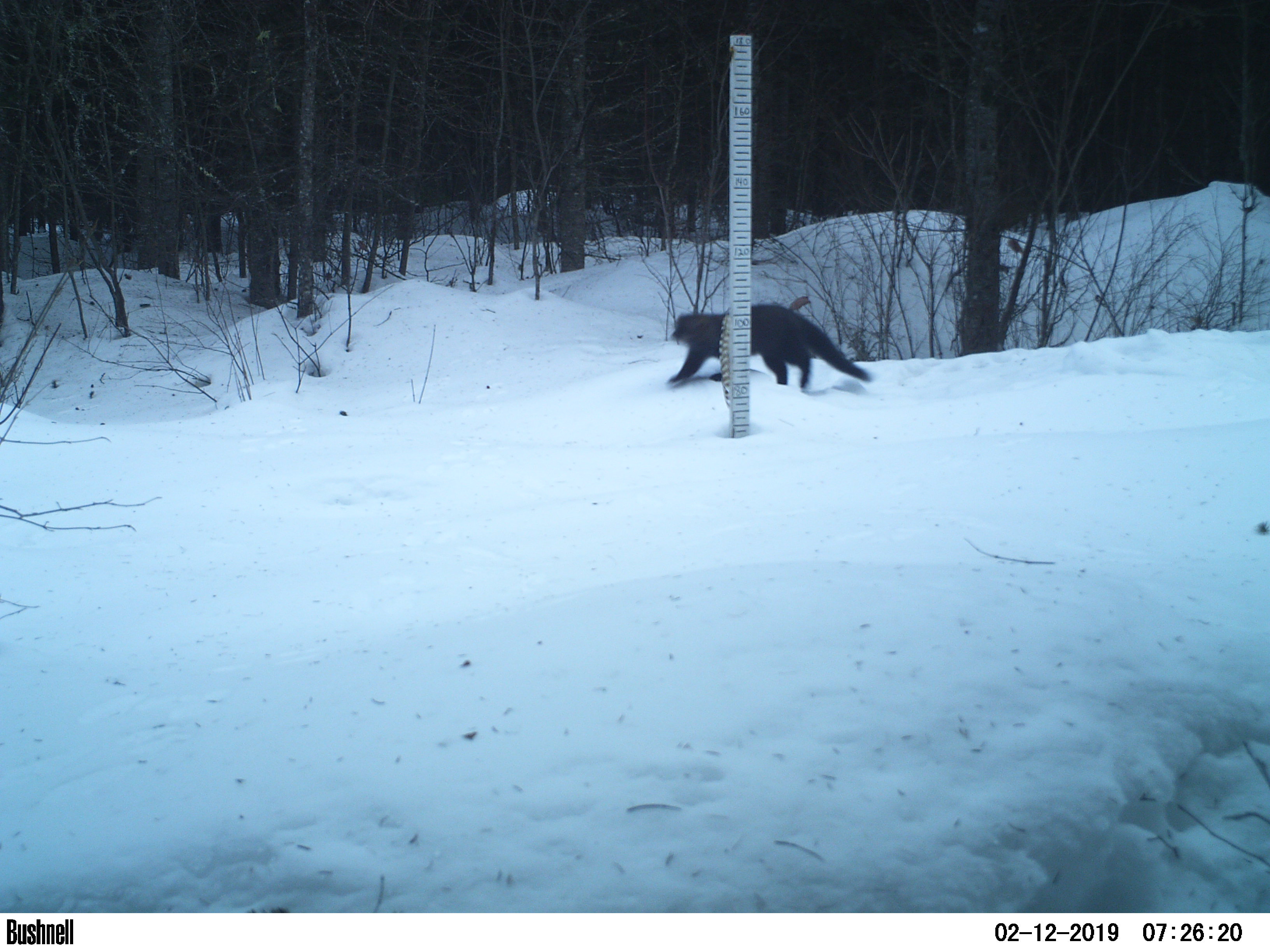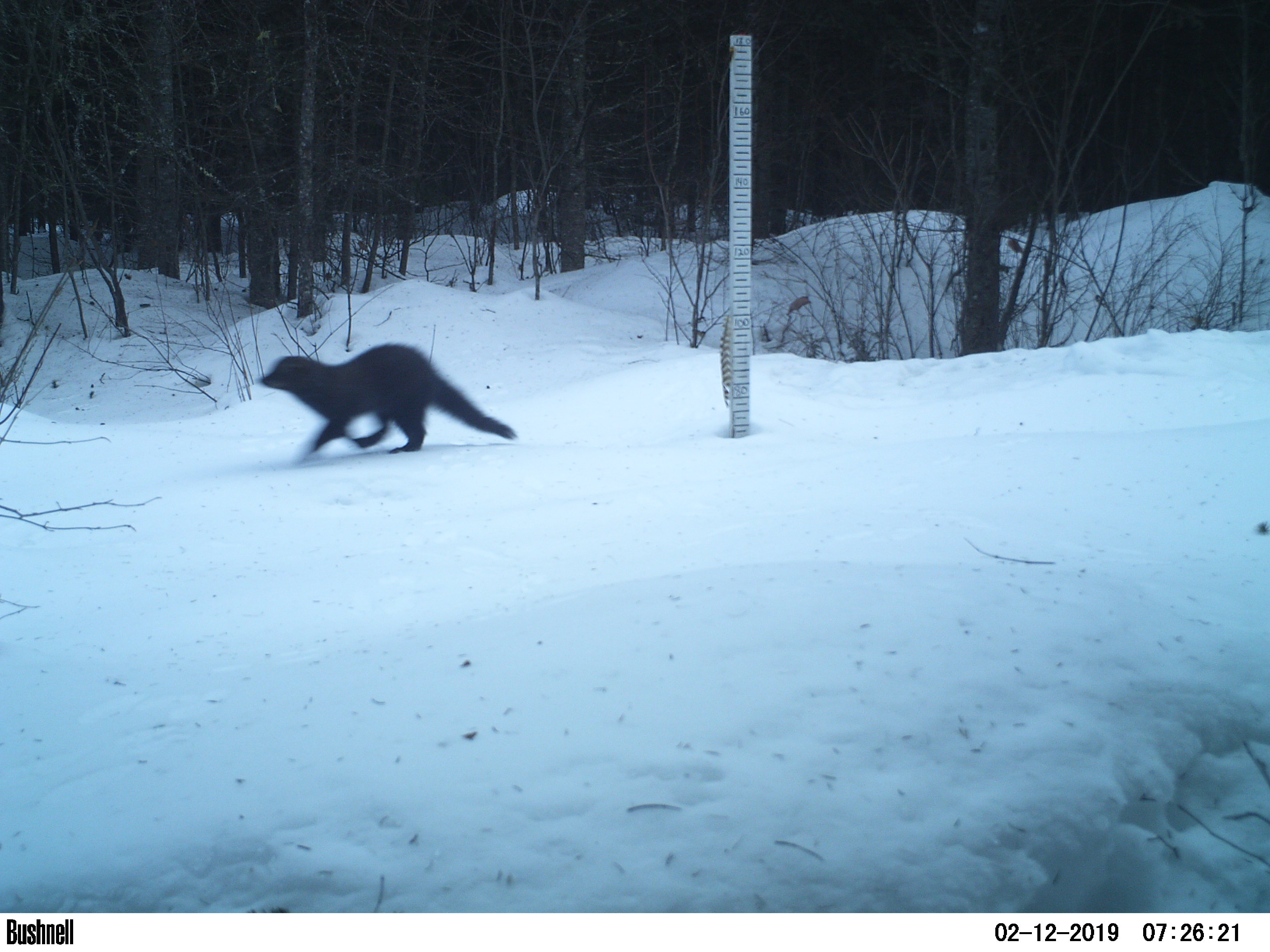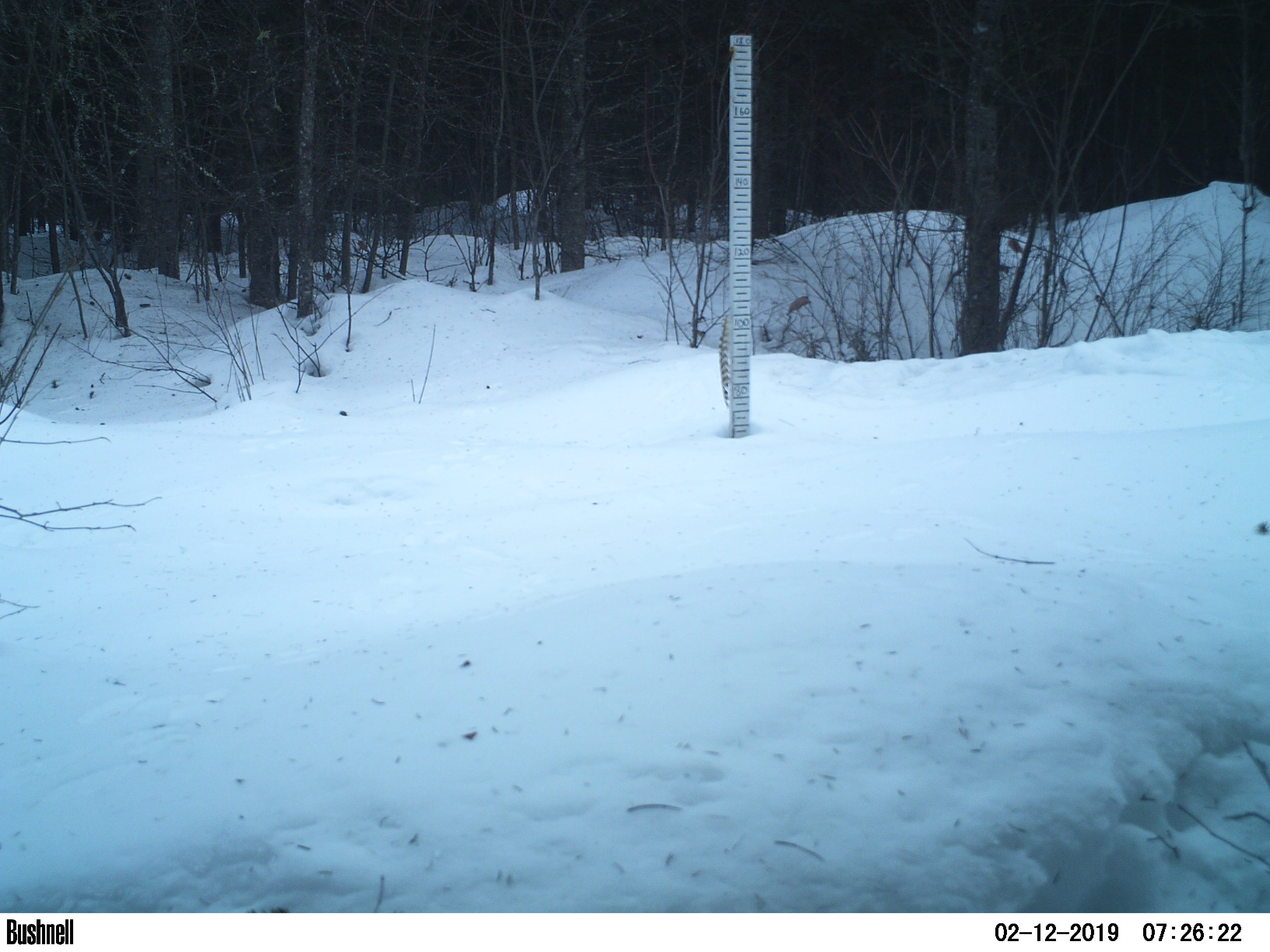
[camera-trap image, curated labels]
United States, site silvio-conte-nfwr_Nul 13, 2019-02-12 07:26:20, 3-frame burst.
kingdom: Animalia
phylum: Chordata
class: Mammalia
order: Carnivora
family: Mustelidae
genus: Pekania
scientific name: Pekania pennanti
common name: fisher